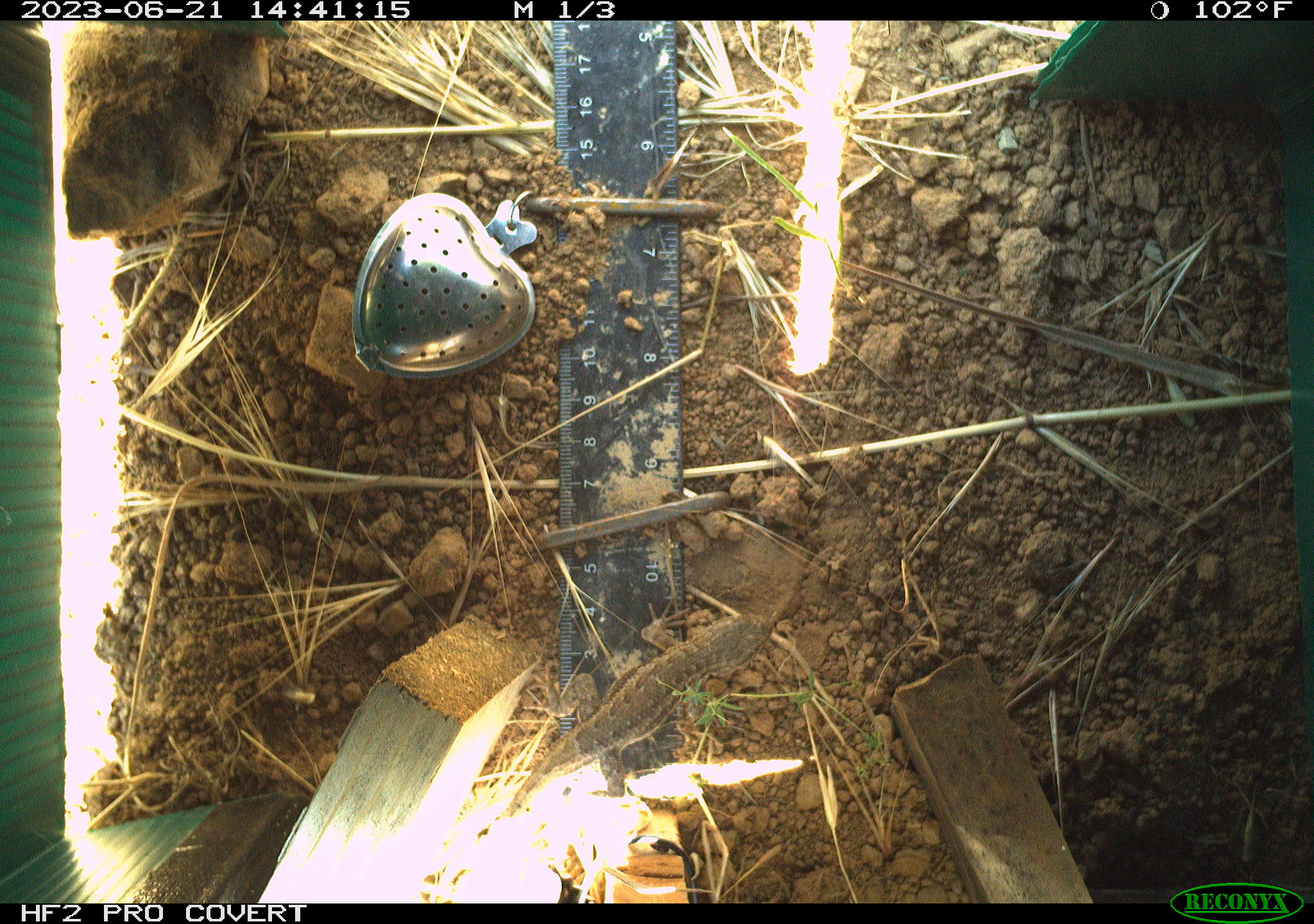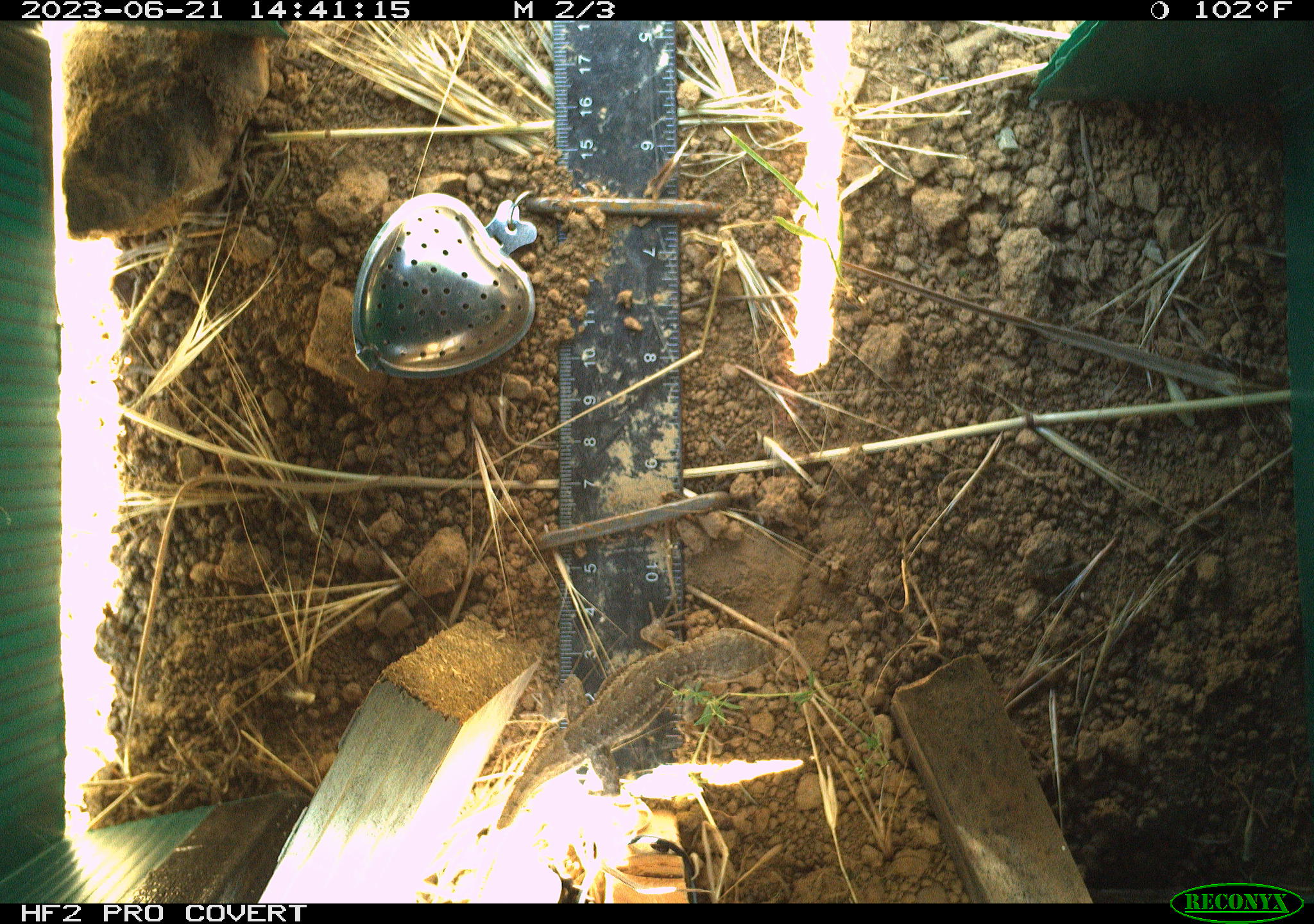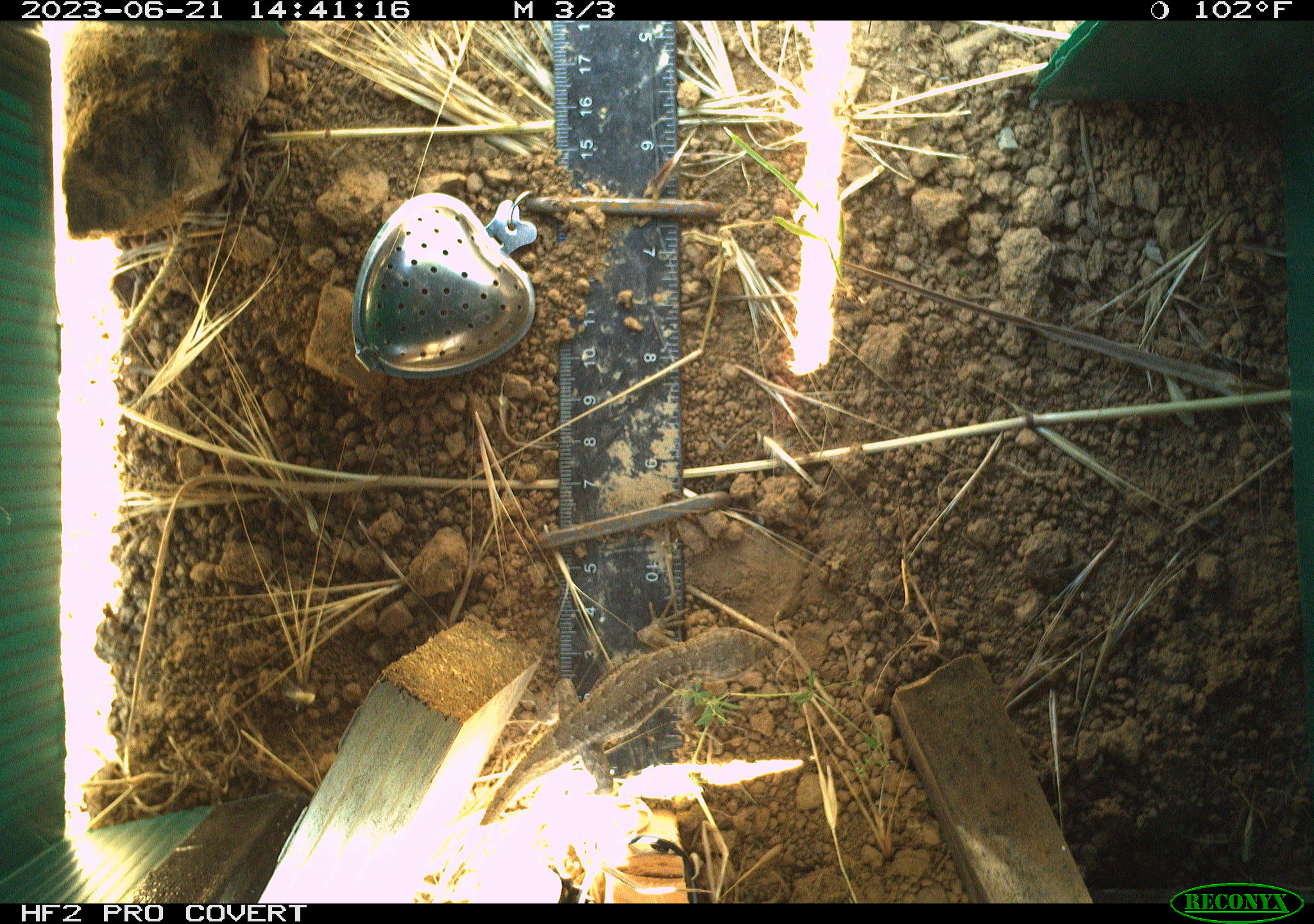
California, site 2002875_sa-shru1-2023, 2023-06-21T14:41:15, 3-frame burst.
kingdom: Animalia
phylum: Chordata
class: Reptilia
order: Squamata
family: Phrynosomatidae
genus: Sceloporus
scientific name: Sceloporus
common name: spiny lizards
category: sceloporus species